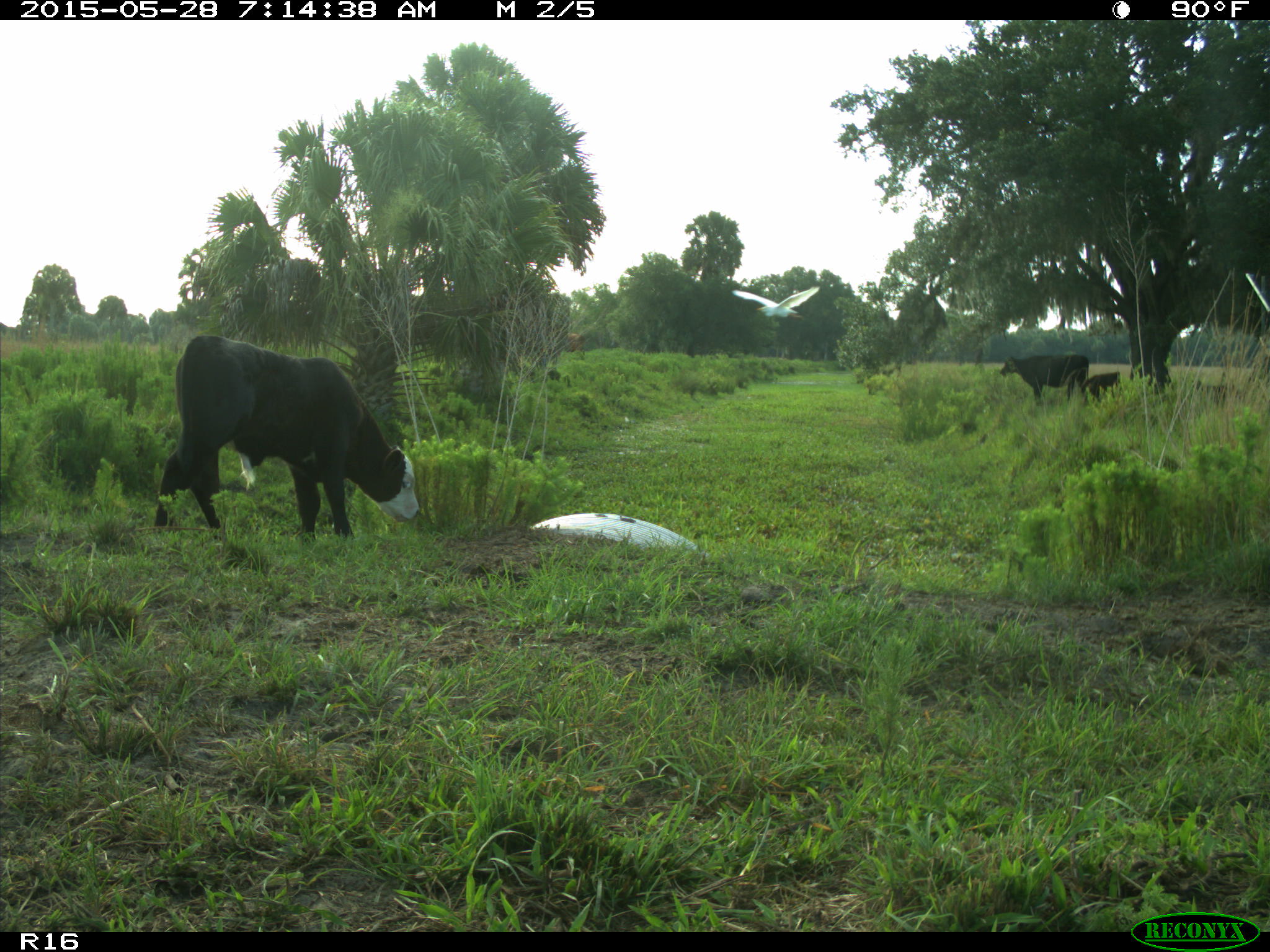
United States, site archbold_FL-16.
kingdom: Animalia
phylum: Chordata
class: Mammalia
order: Artiodactyla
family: Bovidae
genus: Bos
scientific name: Bos taurus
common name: domestic cow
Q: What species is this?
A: Bos taurus (domestic cow).